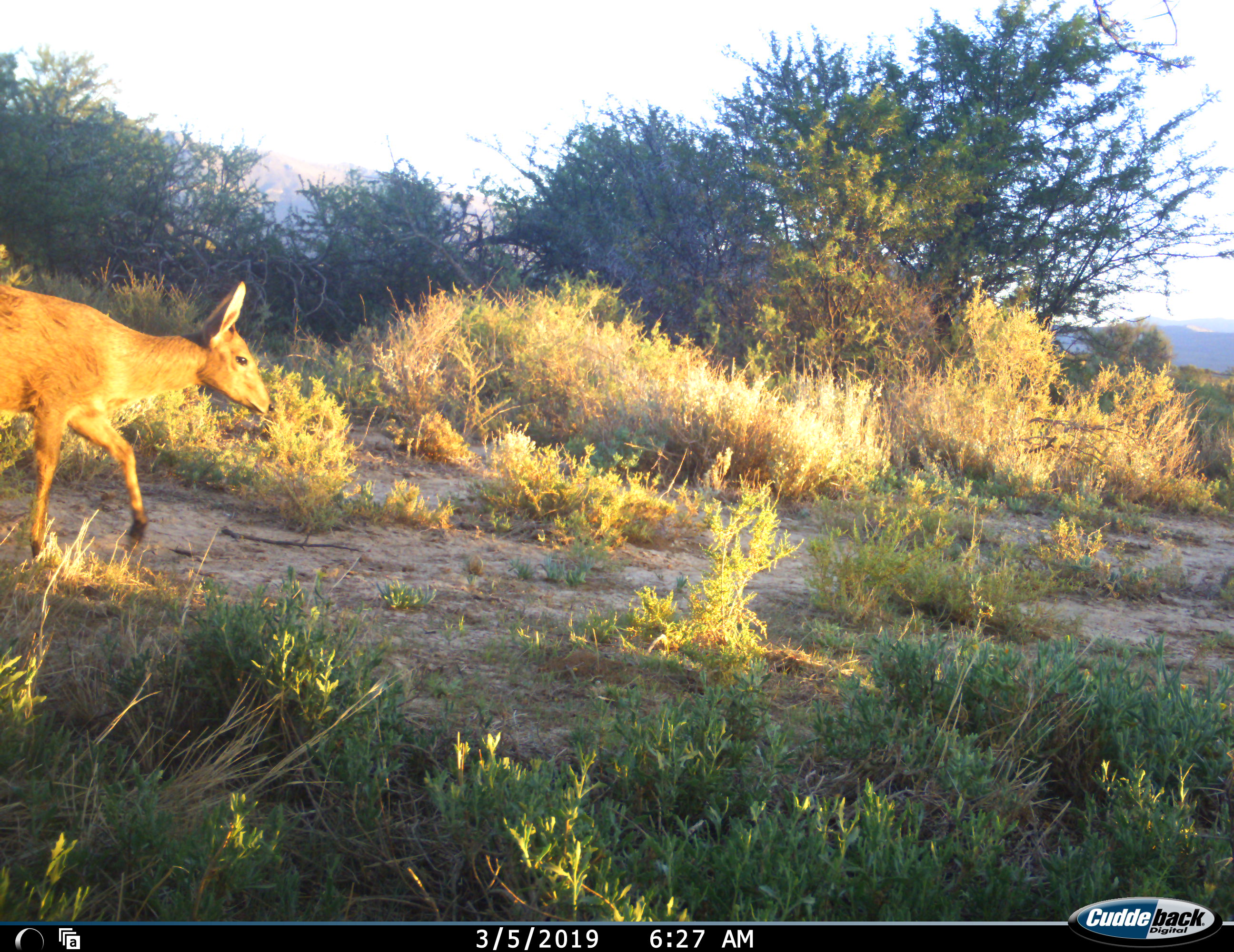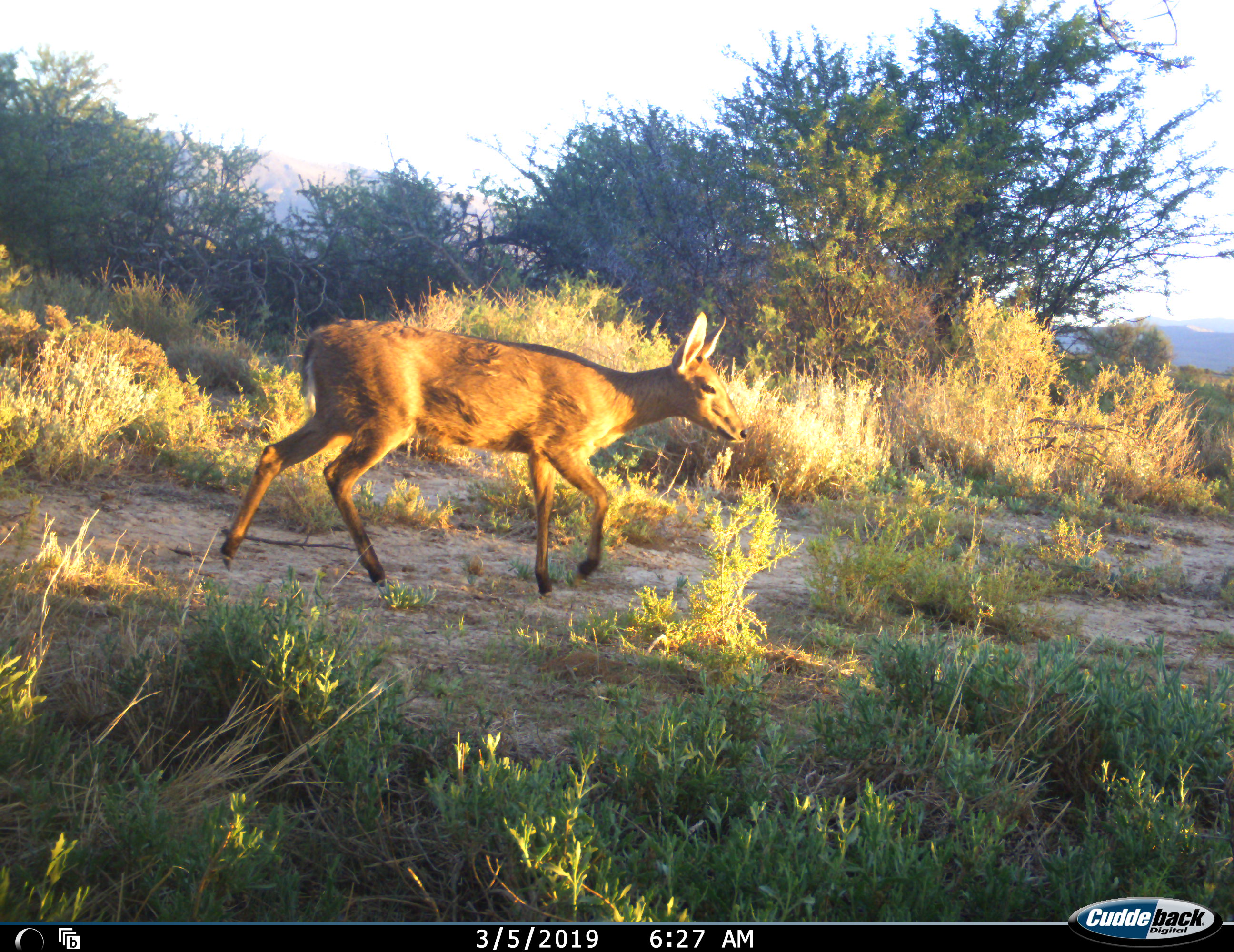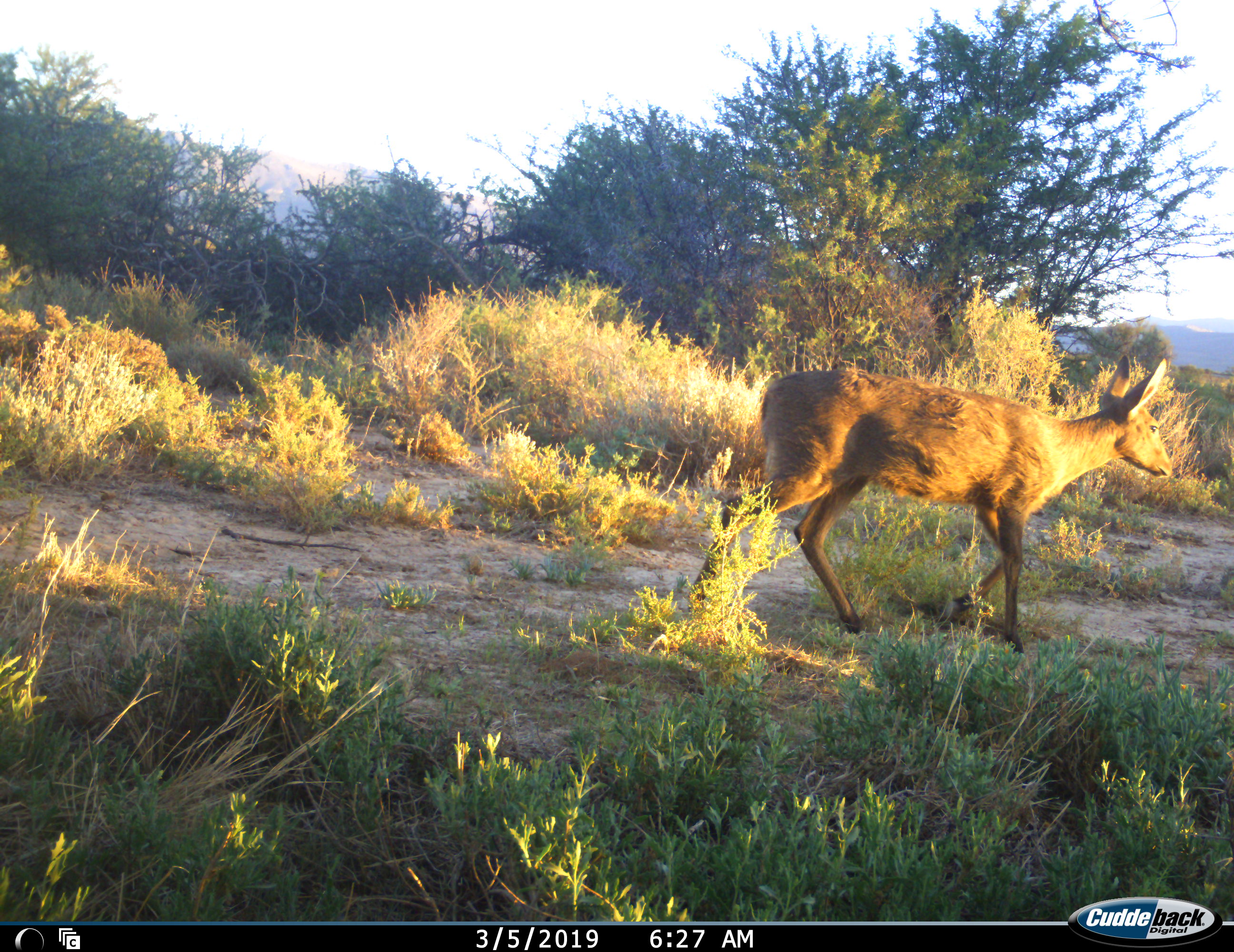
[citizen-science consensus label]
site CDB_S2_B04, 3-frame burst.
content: unidentified animal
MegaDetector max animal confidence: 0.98